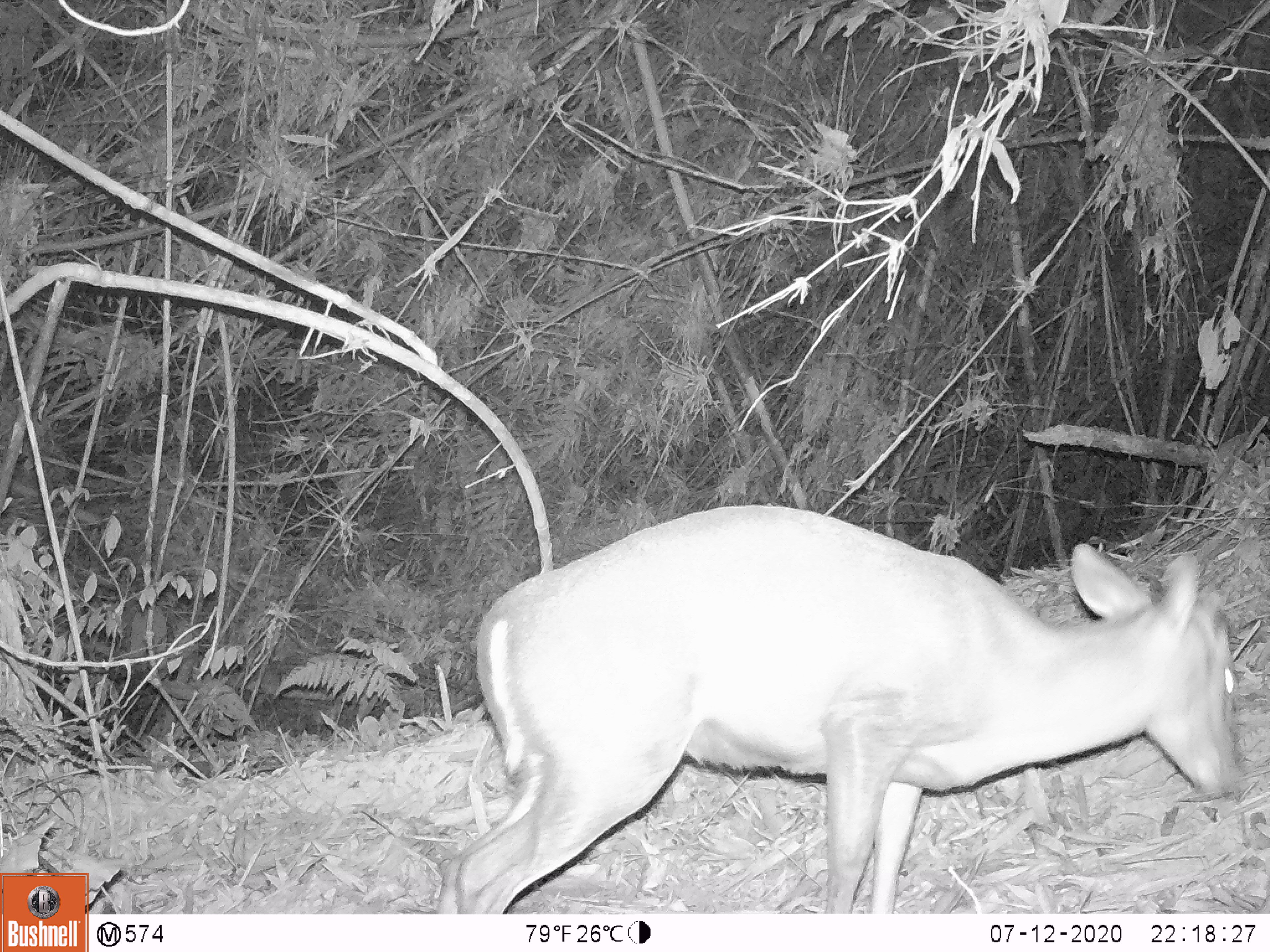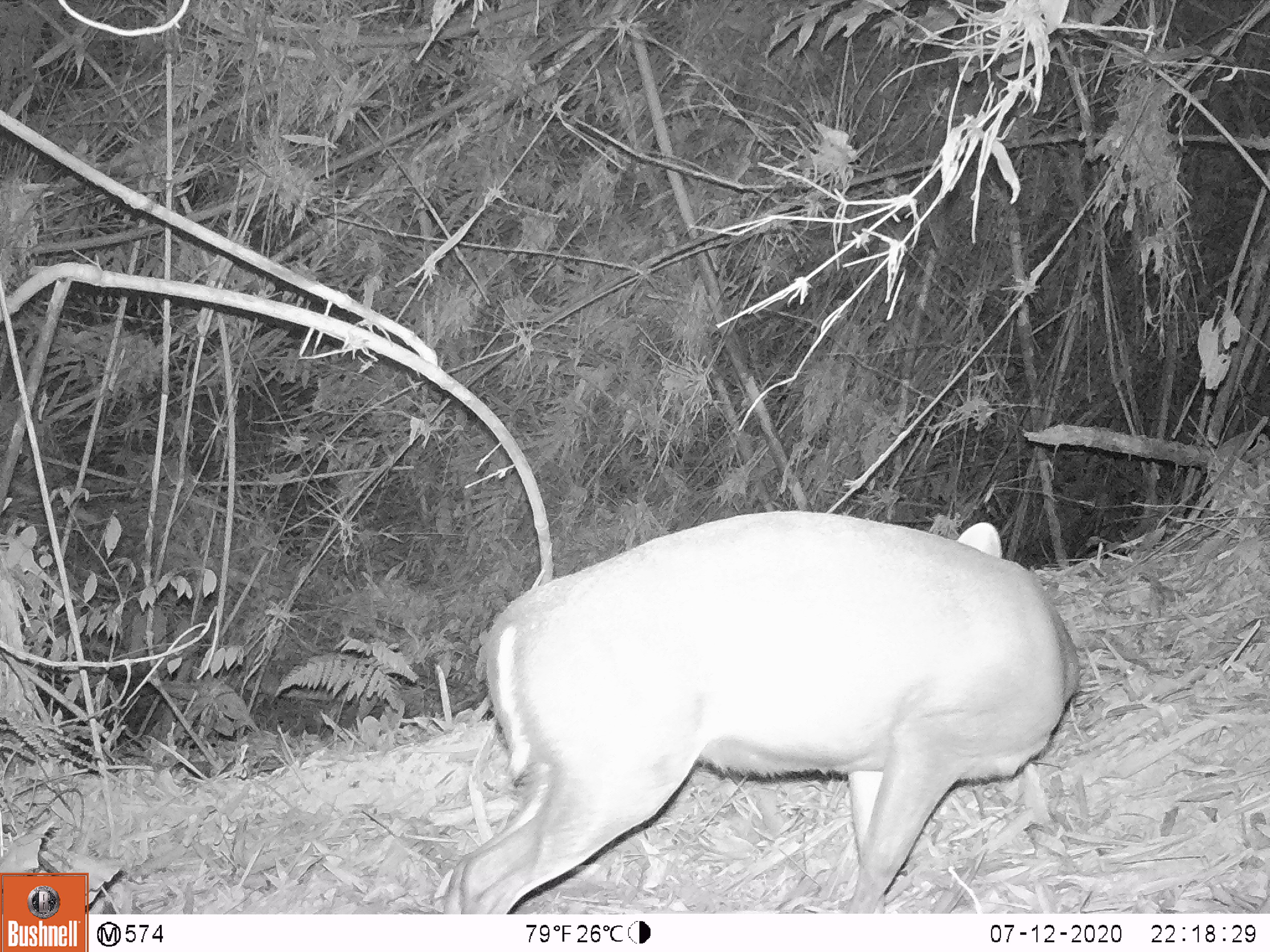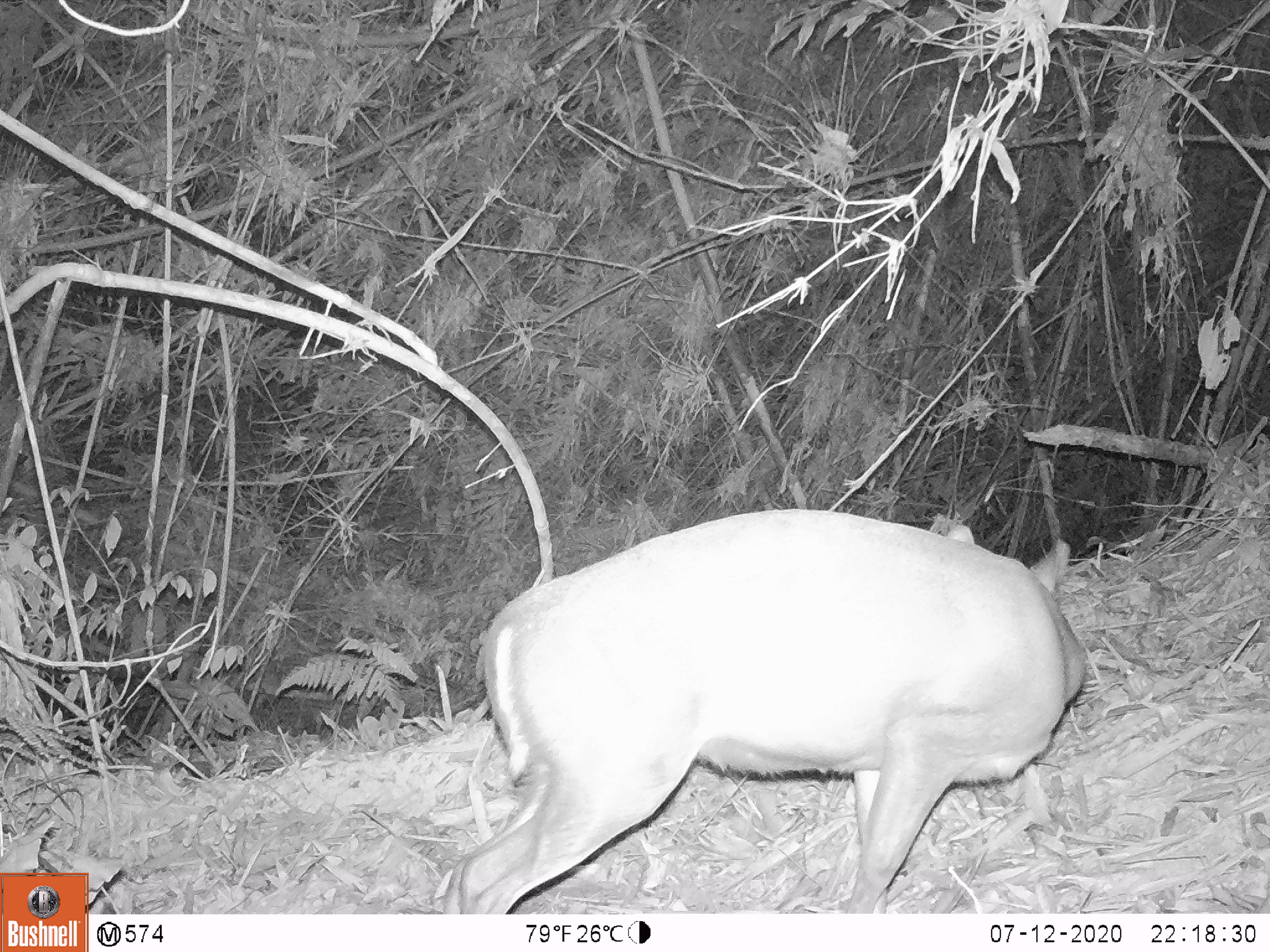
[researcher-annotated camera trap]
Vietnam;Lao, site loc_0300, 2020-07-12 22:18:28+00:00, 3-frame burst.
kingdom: Animalia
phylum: Chordata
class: Mammalia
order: Artiodactyla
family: Cervidae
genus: Muntiacus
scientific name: Muntiacus rooseveltorum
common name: roosevelt's muntjac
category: roosevelts muntjac group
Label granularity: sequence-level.